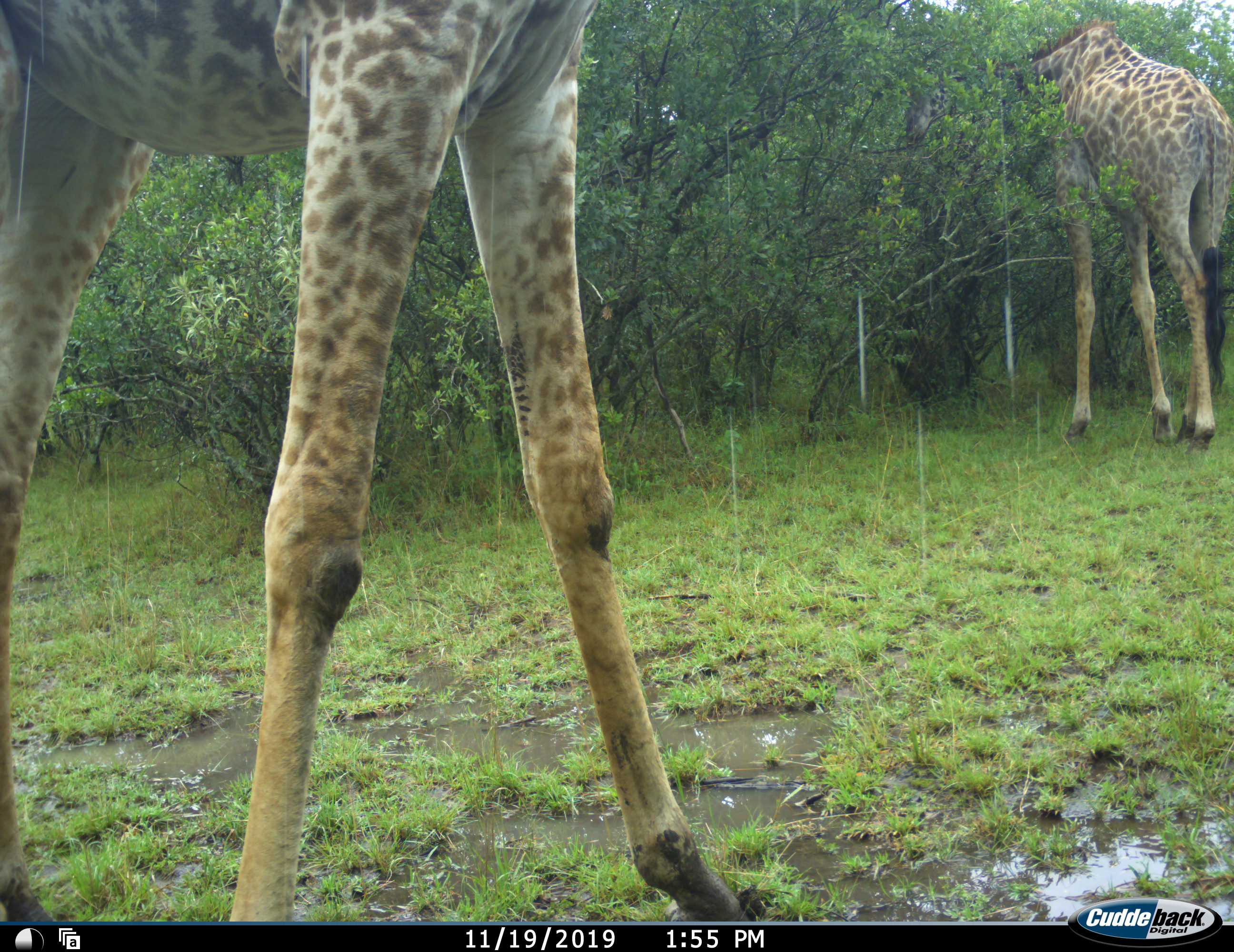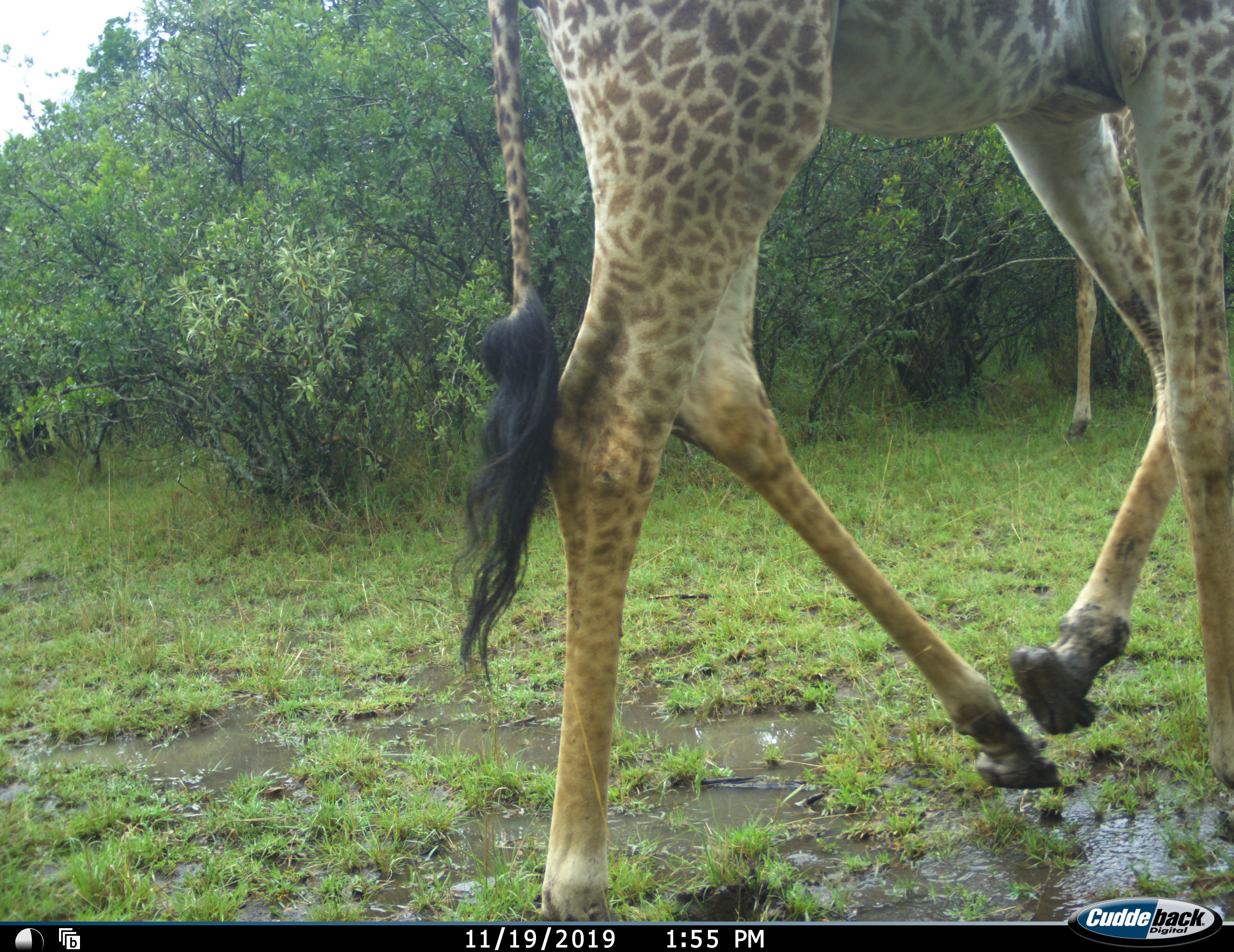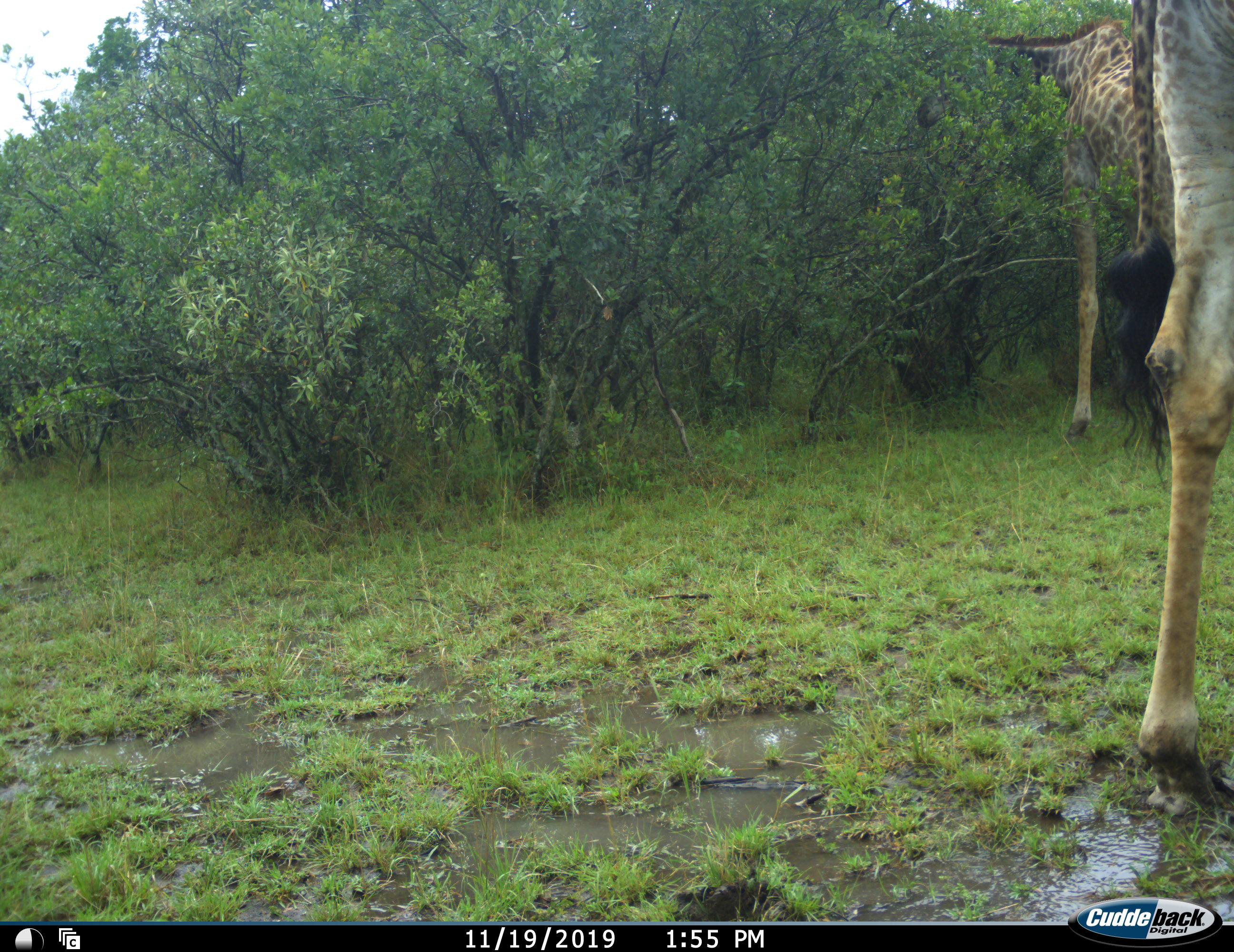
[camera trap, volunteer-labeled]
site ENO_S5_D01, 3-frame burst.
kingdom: Animalia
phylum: Chordata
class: Mammalia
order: Artiodactyla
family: Giraffidae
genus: Giraffa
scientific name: Giraffa camelopardalis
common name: giraffe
Giraffe (Giraffa camelopardalis), count 2. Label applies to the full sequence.